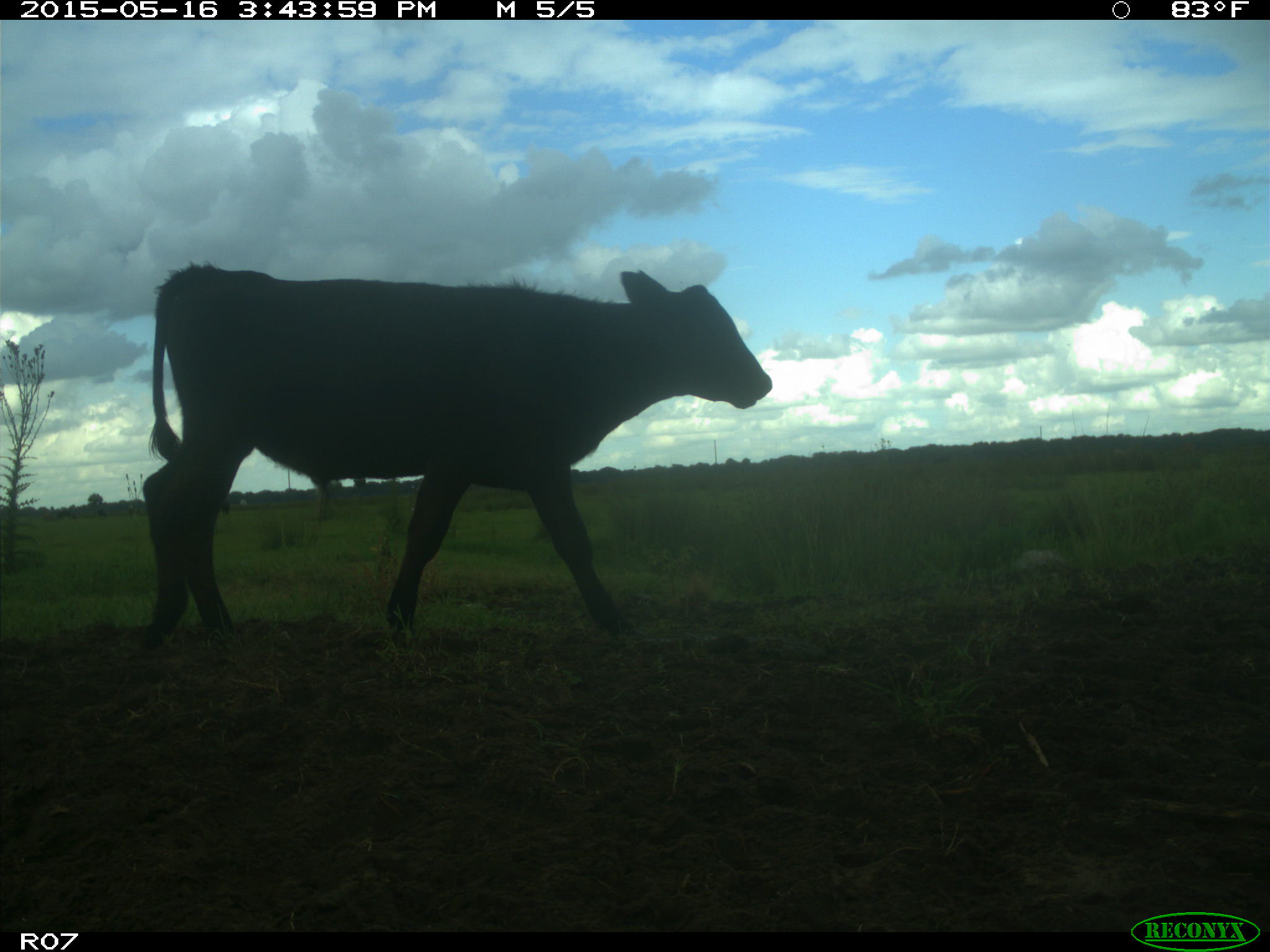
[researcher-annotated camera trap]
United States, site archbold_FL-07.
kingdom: Animalia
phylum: Chordata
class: Mammalia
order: Artiodactyla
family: Bovidae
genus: Bos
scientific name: Bos taurus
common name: domestic cow